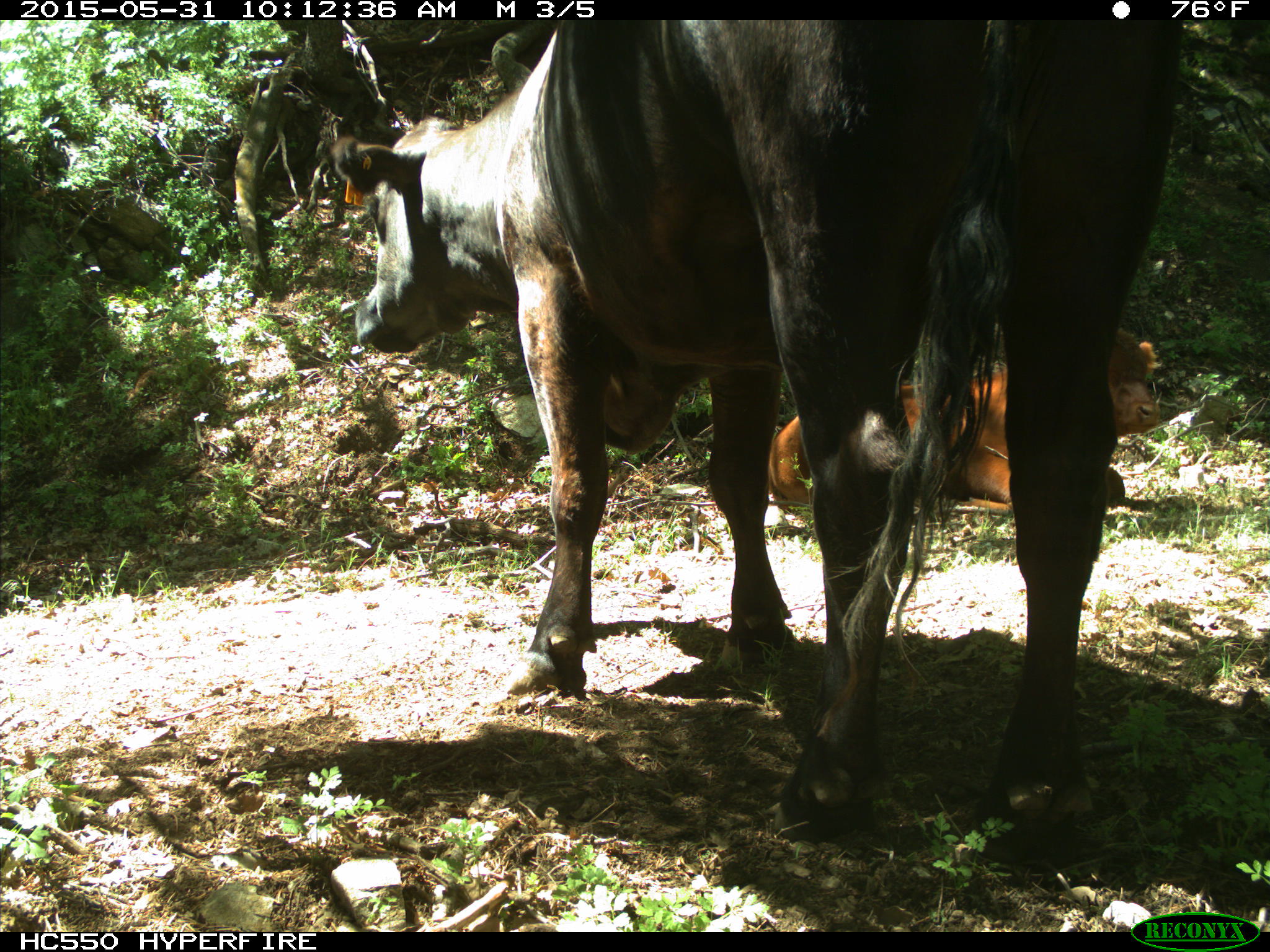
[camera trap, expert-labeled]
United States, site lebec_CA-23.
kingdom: Animalia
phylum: Chordata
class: Mammalia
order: Artiodactyla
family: Bovidae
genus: Bos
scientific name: Bos taurus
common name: domestic cow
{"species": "Bos taurus (domestic cow)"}